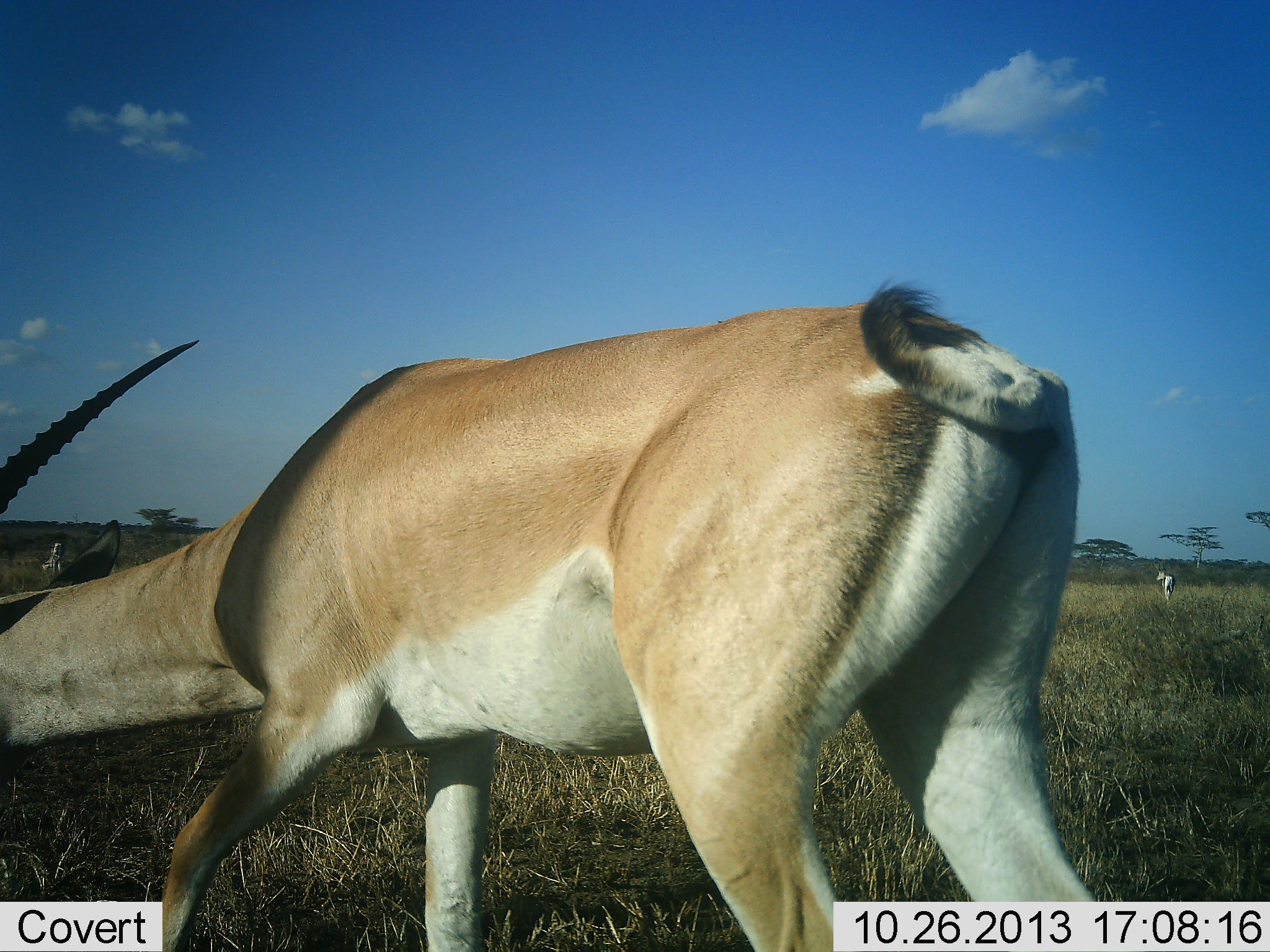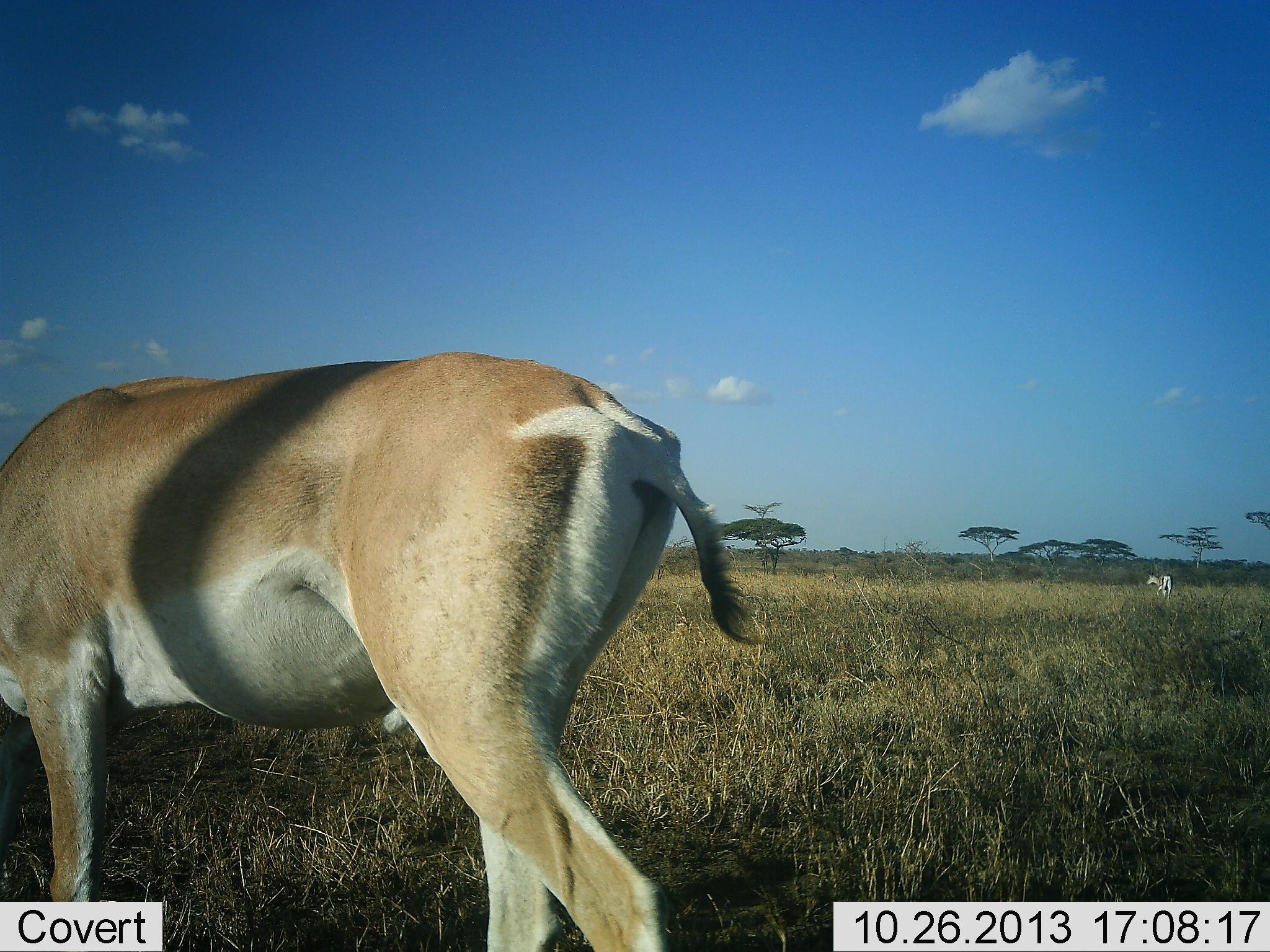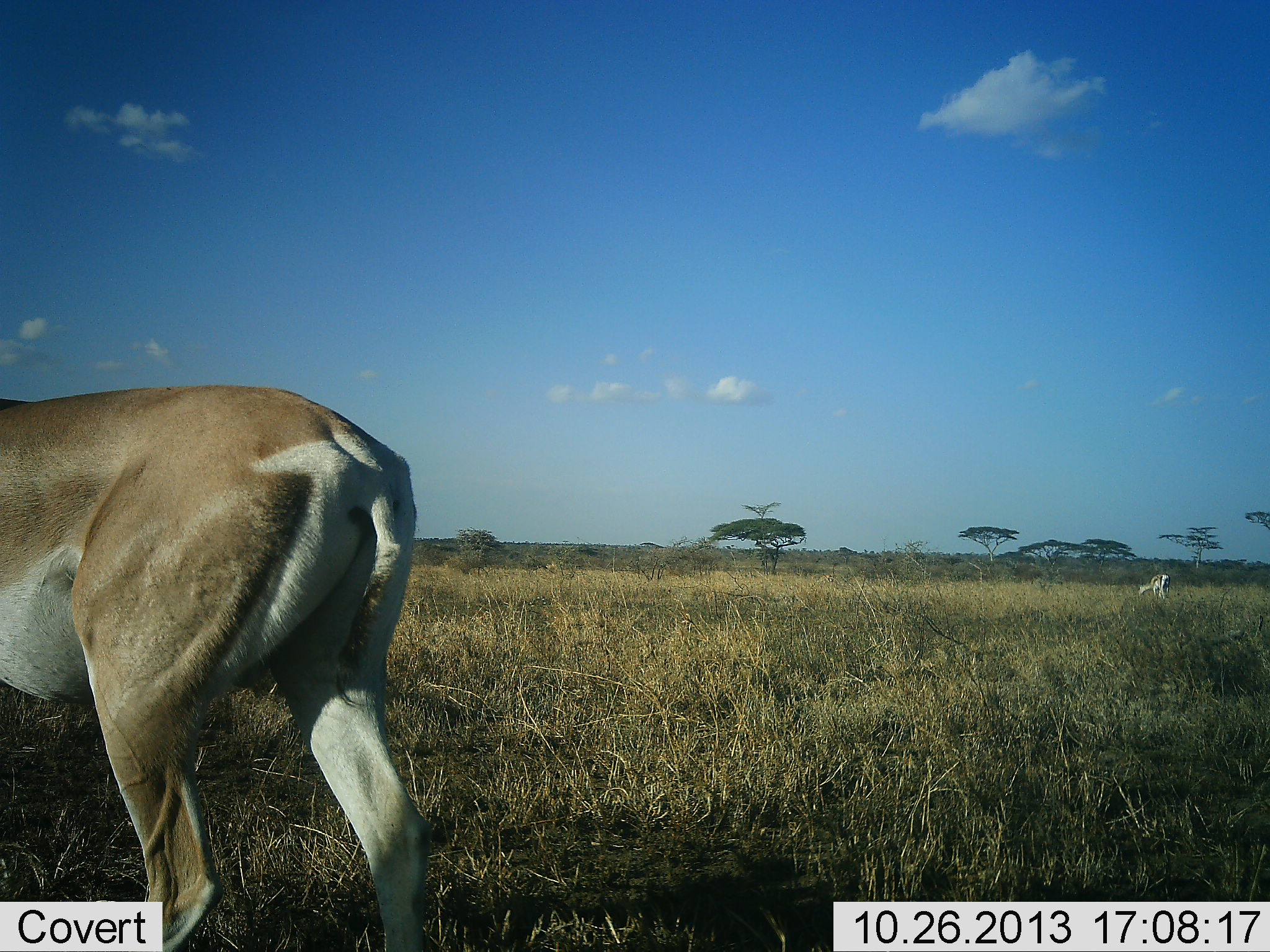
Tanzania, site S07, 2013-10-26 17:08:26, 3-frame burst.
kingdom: Animalia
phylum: Chordata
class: Mammalia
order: Artiodactyla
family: Bovidae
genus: Nanger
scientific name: Nanger granti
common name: grant's gazelle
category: gazellegrants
Gazellegrants (grant's gazelle) (Nanger granti), count 2. Behavior (volunteer vote fractions): standing 40%, resting 0%, moving 80%, interacting 0%. Young present (vote fraction): 0%. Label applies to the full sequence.